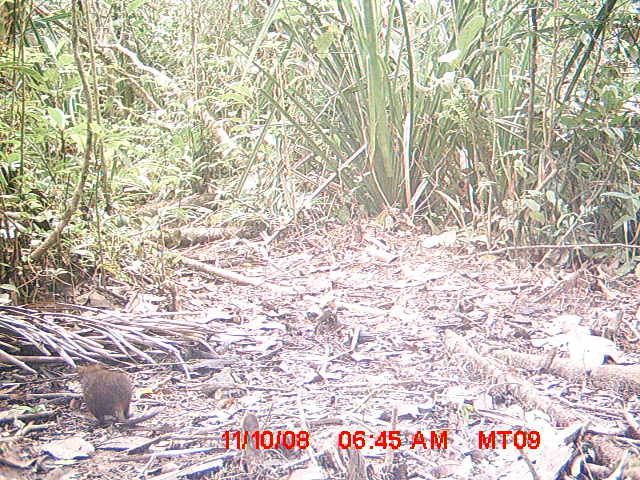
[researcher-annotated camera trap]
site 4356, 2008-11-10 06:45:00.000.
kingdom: Animalia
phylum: Chordata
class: Aves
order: Cuculiformes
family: Cuculidae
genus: Coua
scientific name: Coua serriana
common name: red-breasted coua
Coua serriana (red-breasted coua), count 1.